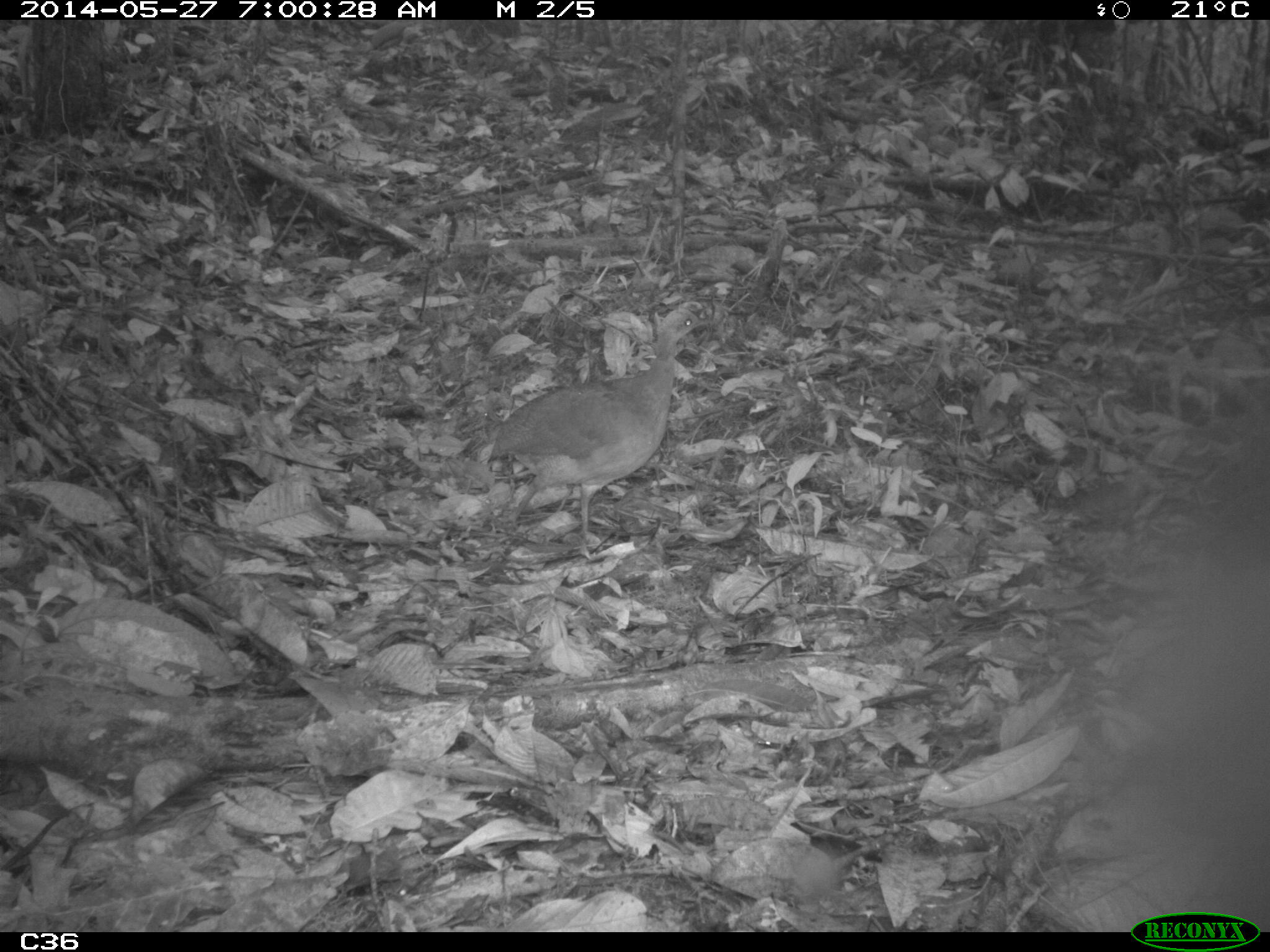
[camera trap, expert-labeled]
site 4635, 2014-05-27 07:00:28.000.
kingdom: Animalia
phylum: Chordata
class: Aves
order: Tinamiformes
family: Tinamidae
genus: Tinamus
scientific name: Tinamus major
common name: great tinamou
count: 1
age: adult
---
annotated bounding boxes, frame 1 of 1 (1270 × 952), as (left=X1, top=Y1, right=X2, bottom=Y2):
tinamus major: (left=487, top=309, right=707, bottom=550)